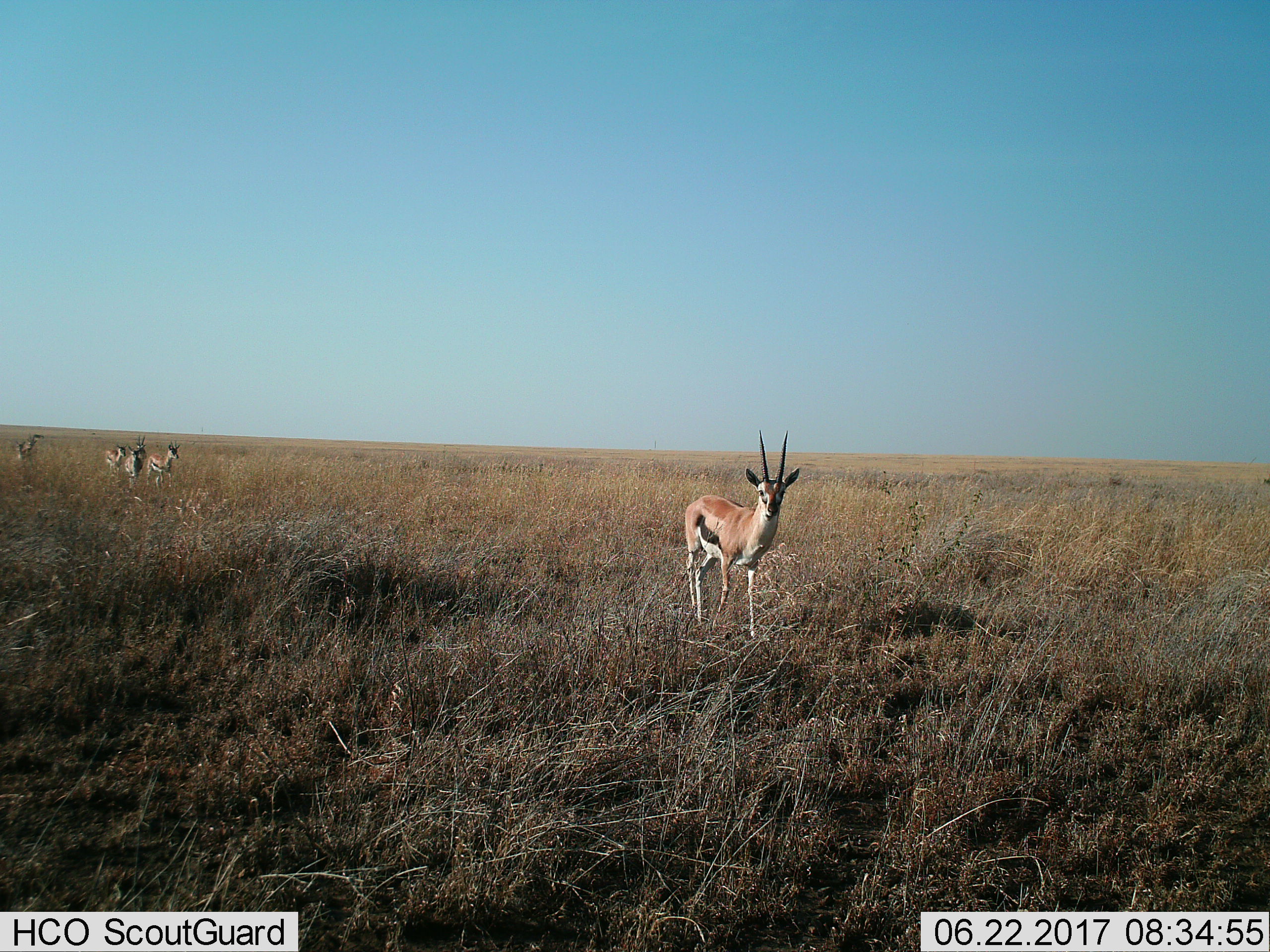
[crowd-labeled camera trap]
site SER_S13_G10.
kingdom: Animalia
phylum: Chordata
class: Mammalia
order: Artiodactyla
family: Bovidae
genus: Eudorcas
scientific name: Eudorcas thomsonii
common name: thomson's gazelle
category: gazellethomsons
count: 5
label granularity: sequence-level